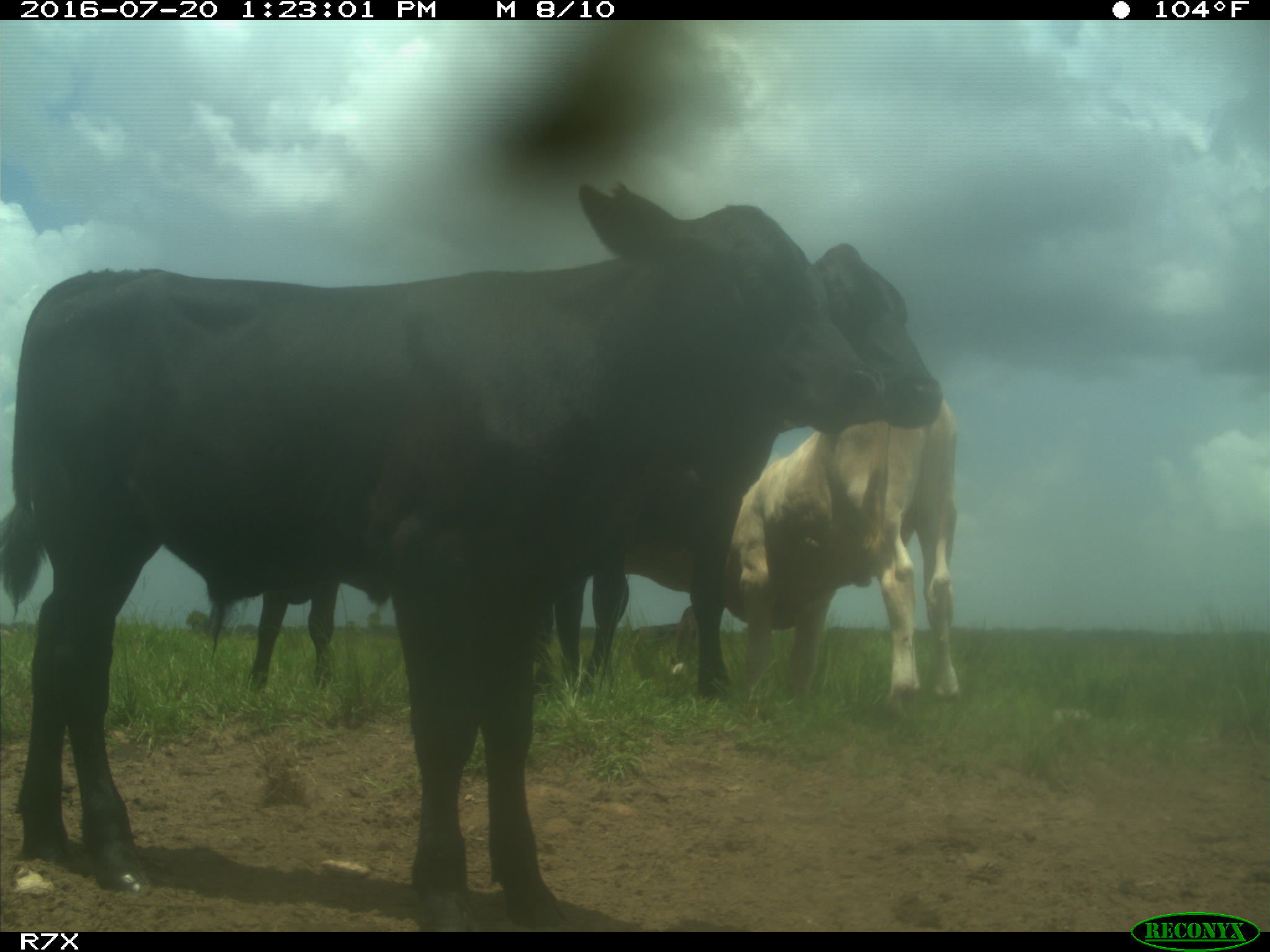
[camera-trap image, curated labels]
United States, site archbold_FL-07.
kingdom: Animalia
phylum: Chordata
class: Mammalia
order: Artiodactyla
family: Bovidae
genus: Bos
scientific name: Bos taurus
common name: domestic cow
Bos taurus (domestic cow).